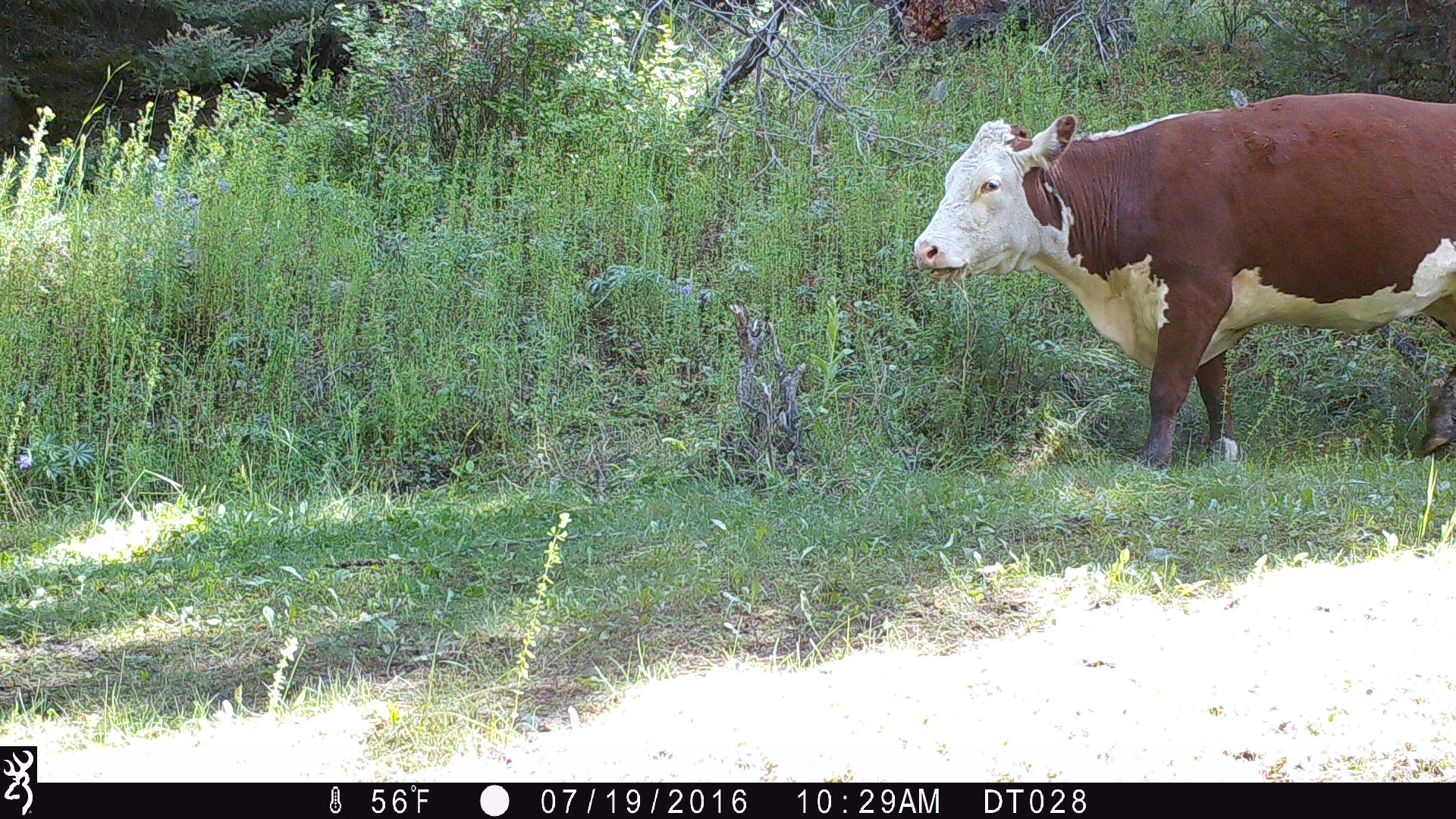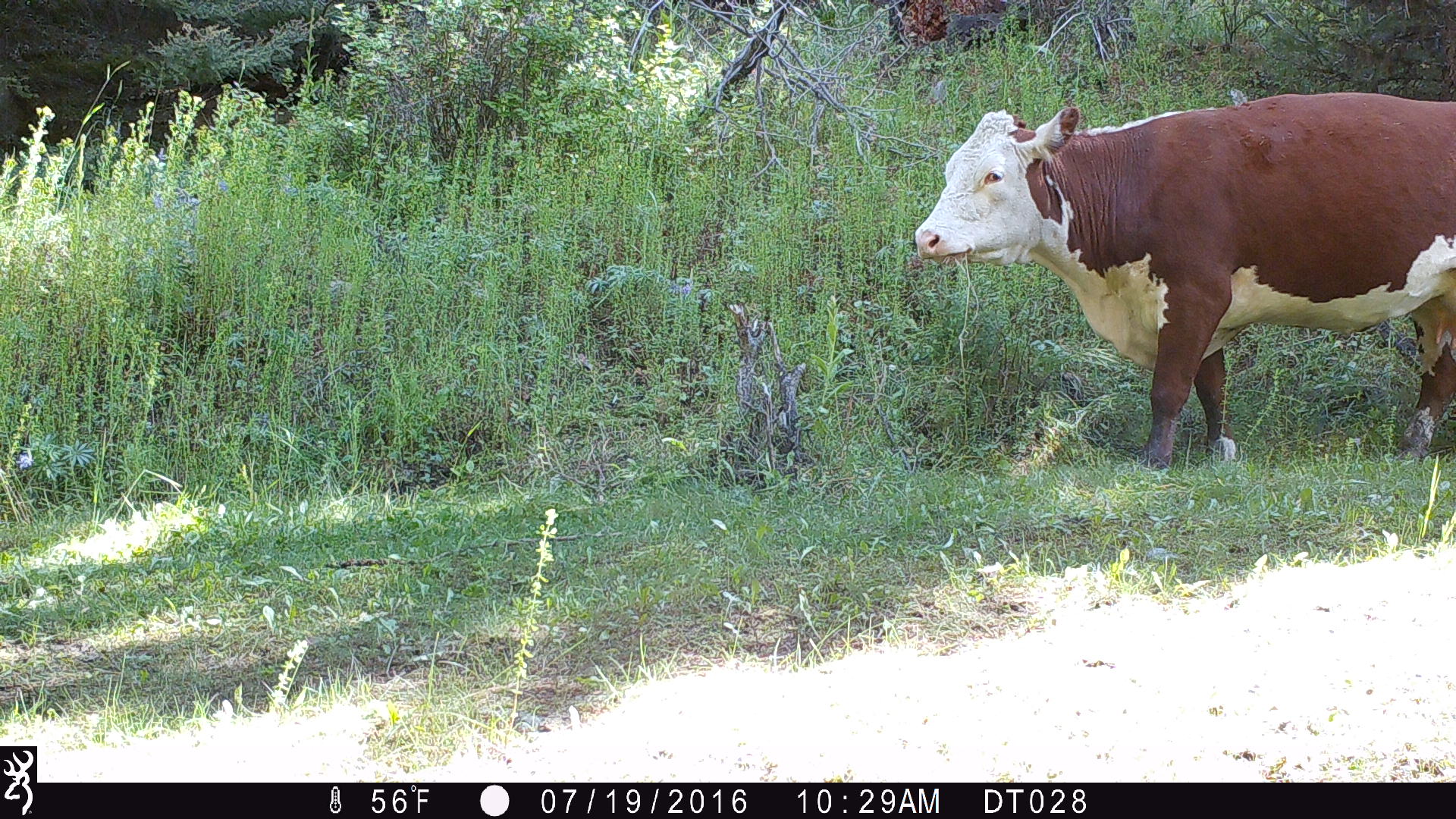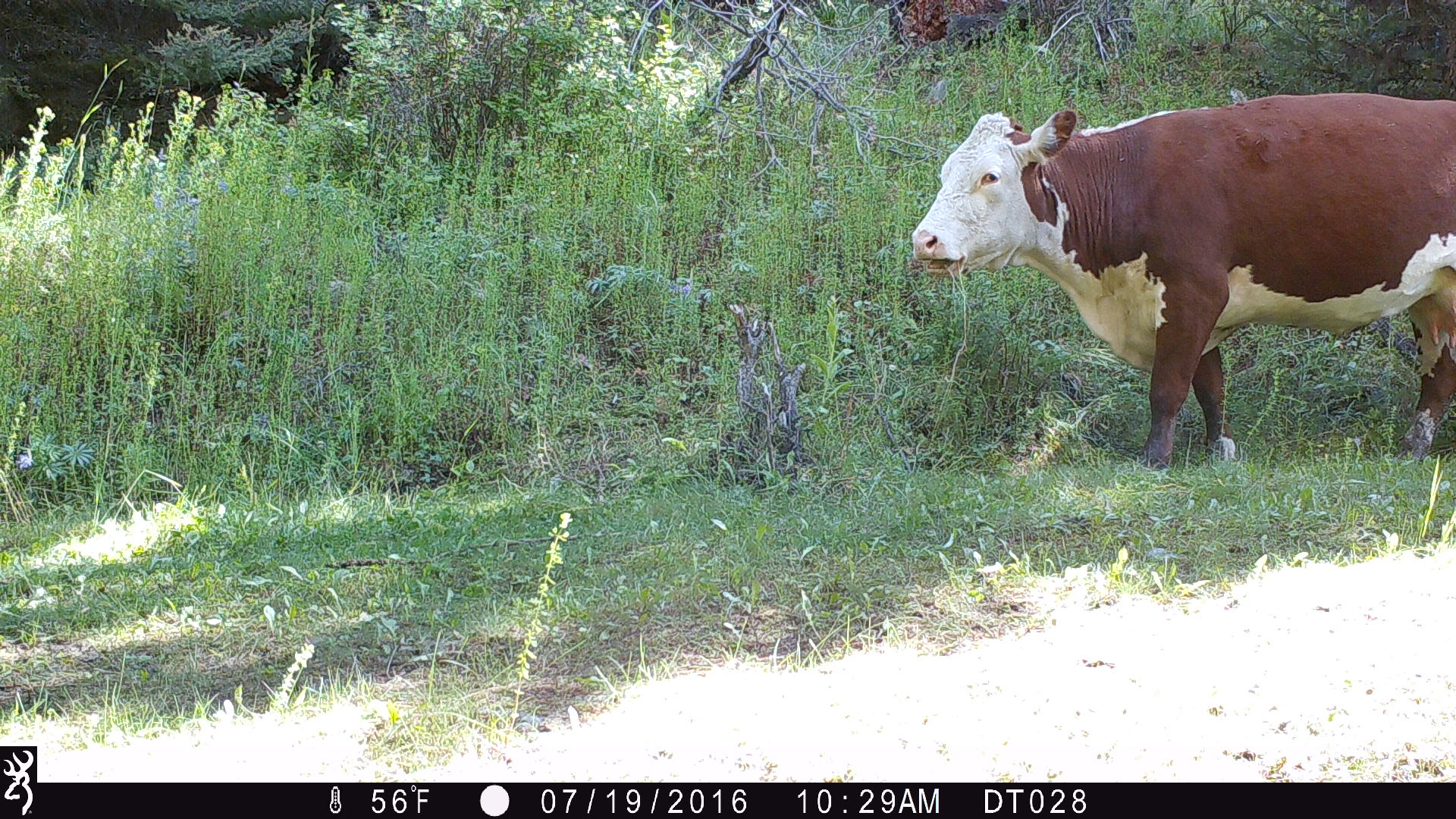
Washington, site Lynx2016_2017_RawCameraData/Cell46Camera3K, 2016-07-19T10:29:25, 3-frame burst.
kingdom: Animalia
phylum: Chordata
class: Mammalia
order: Artiodactyla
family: Bovidae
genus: Bos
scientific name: Bos taurus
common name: domestic cattle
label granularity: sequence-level